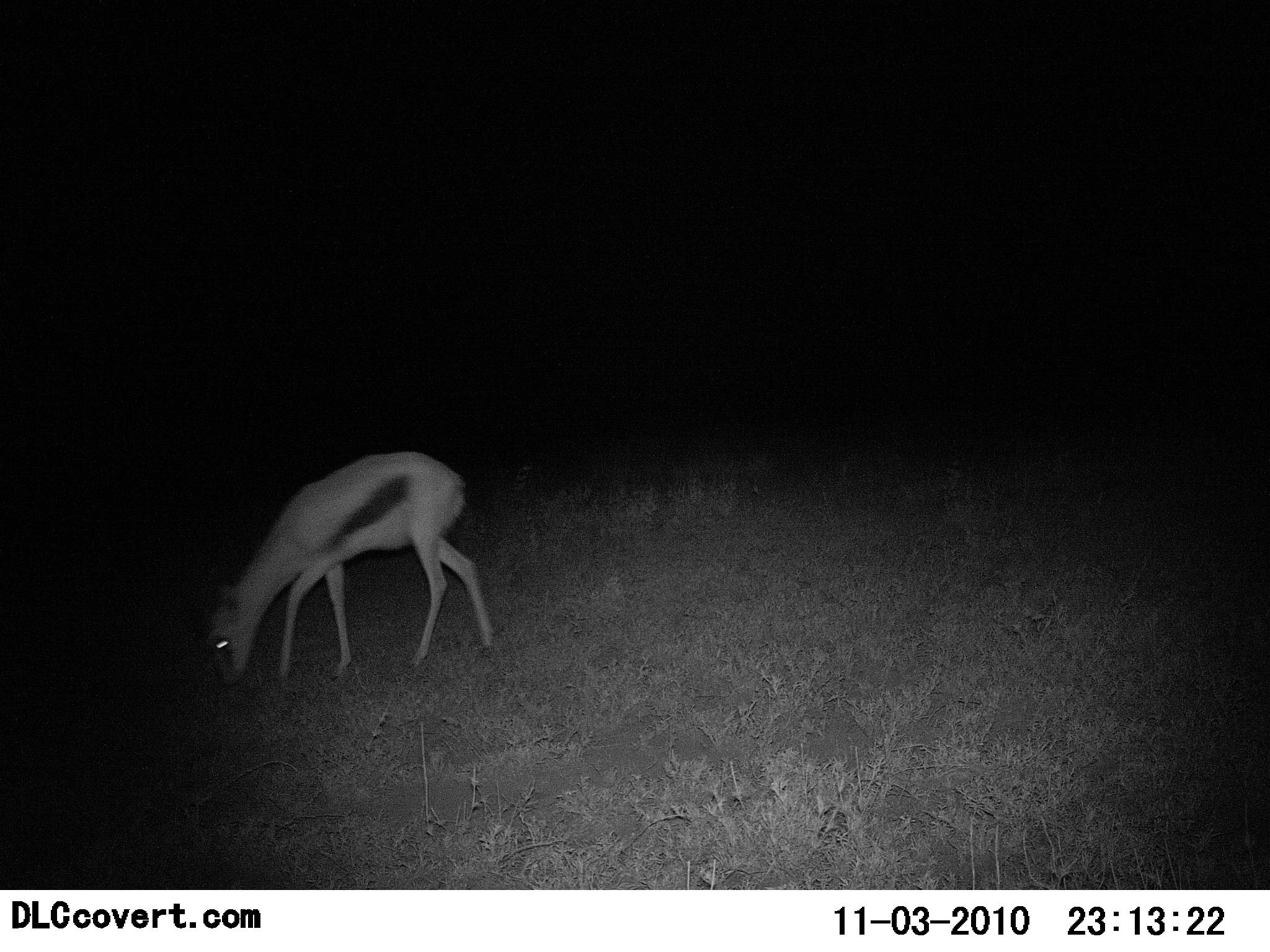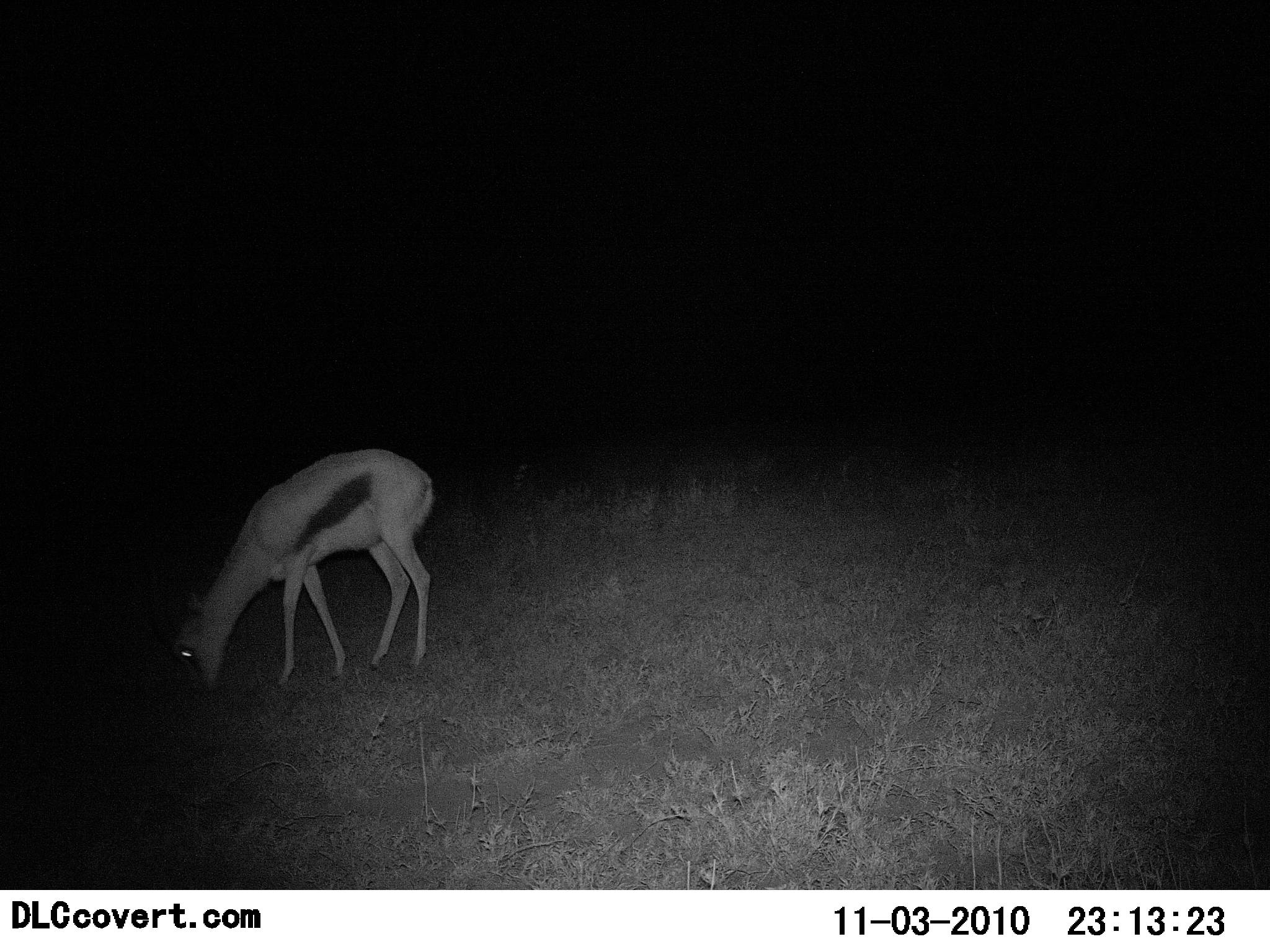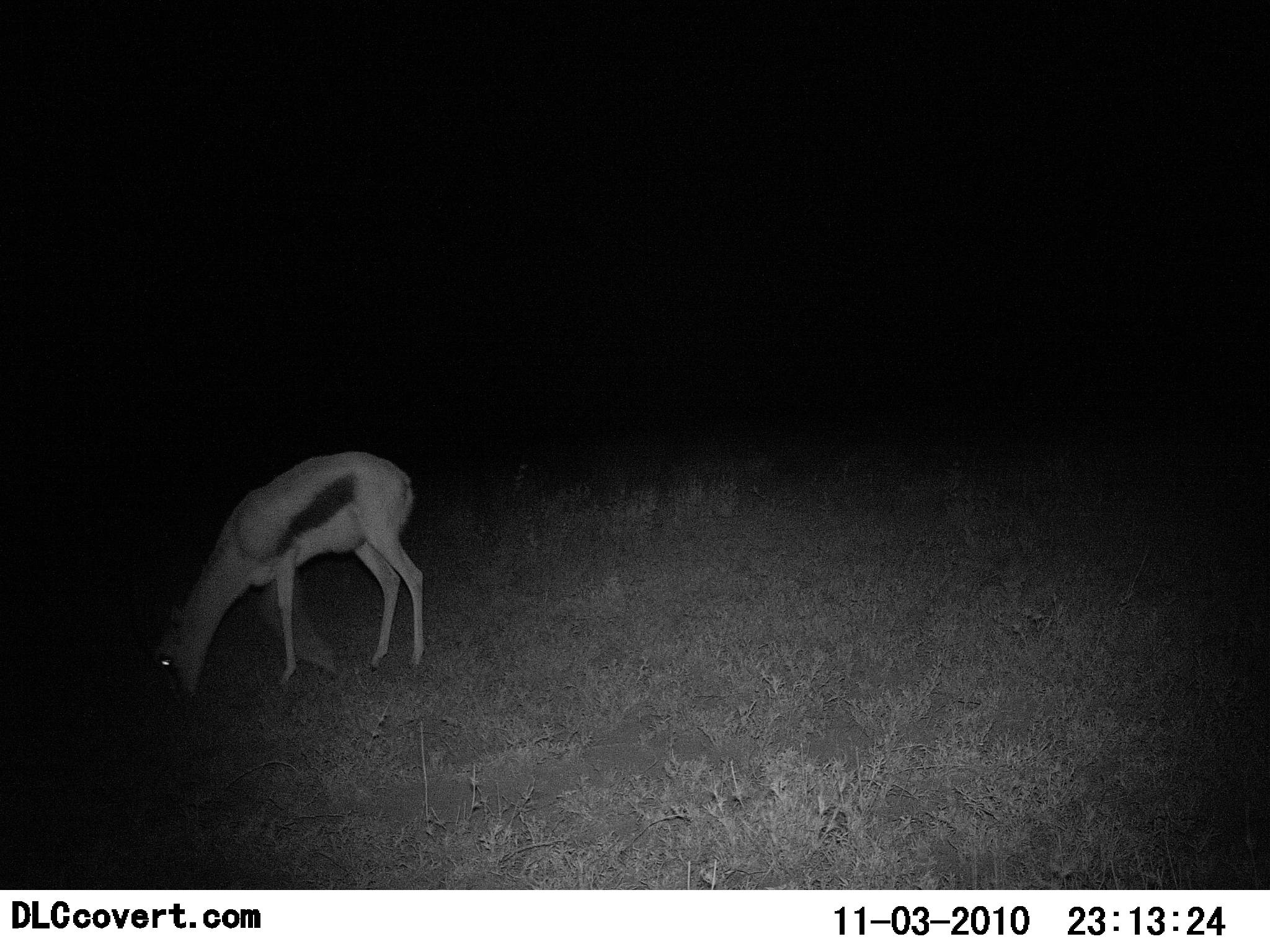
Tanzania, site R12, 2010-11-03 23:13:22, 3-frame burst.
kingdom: Animalia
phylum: Chordata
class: Mammalia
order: Artiodactyla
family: Bovidae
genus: Eudorcas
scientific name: Eudorcas thomsonii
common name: thomson's gazelle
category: gazellethomsons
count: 1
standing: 27%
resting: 0%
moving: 9%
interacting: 0%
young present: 0%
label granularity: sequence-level